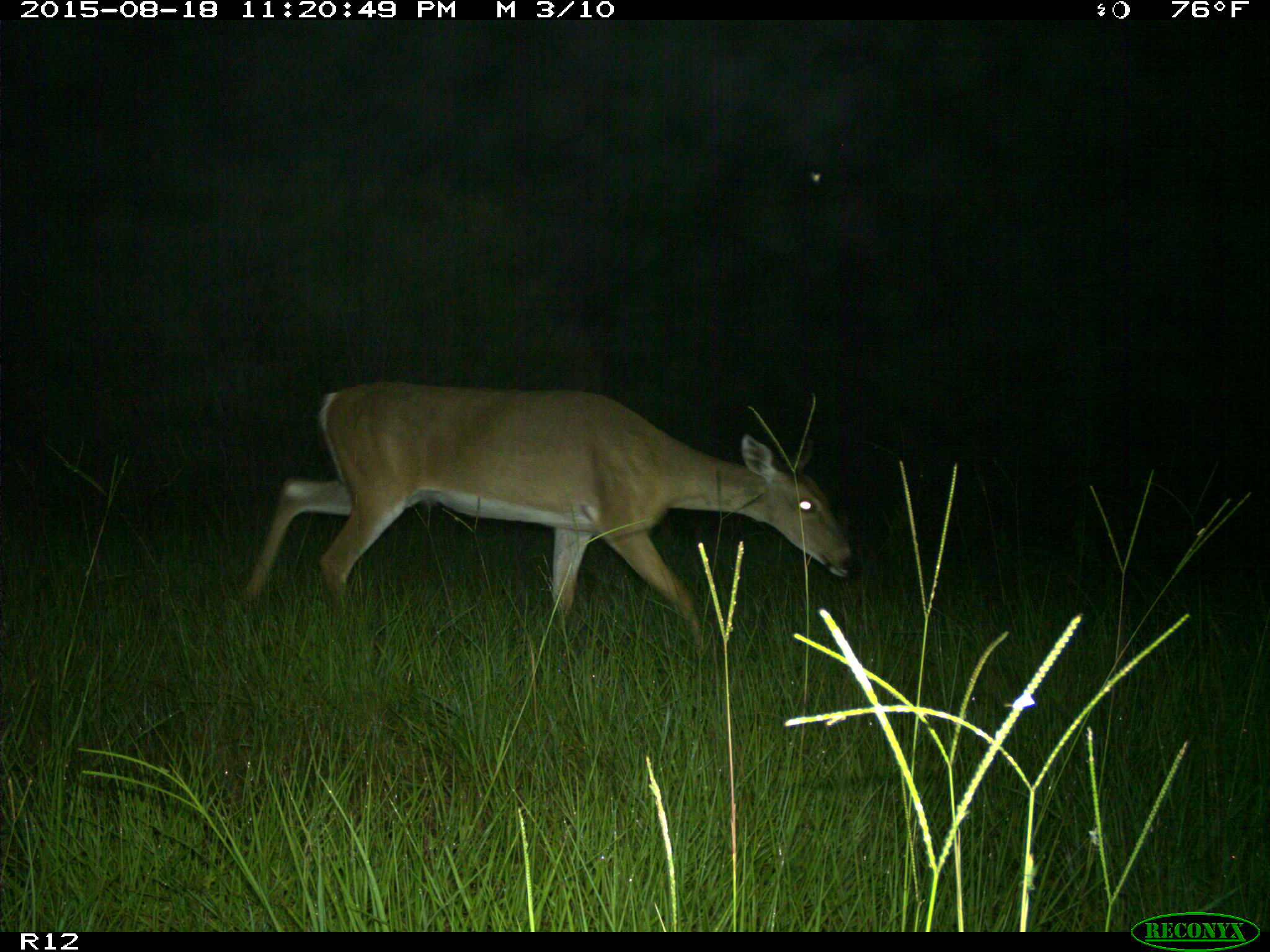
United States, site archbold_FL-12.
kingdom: Animalia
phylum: Chordata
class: Mammalia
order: Artiodactyla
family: Cervidae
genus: Odocoileus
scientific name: Odocoileus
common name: deer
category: unidentified deer